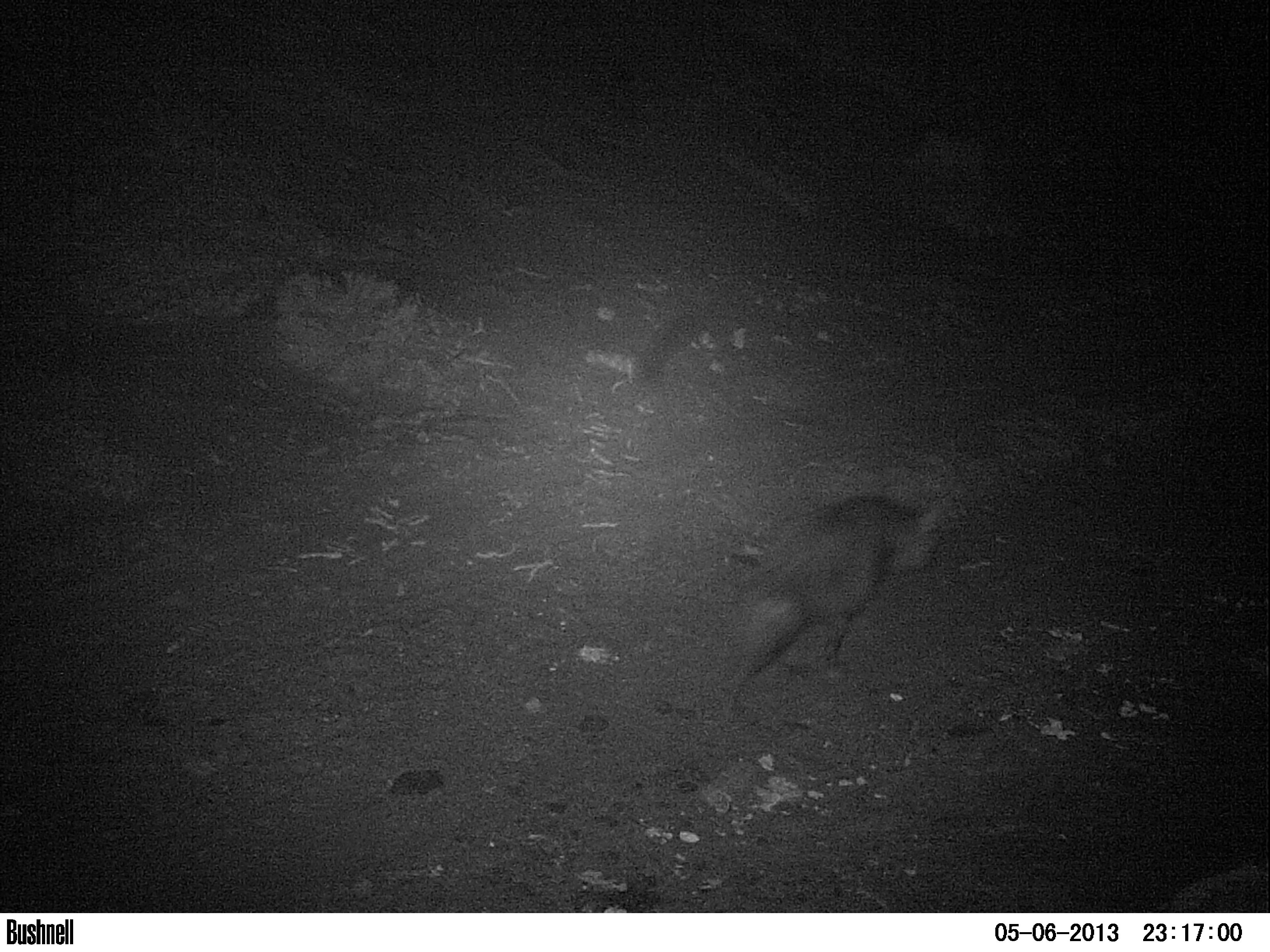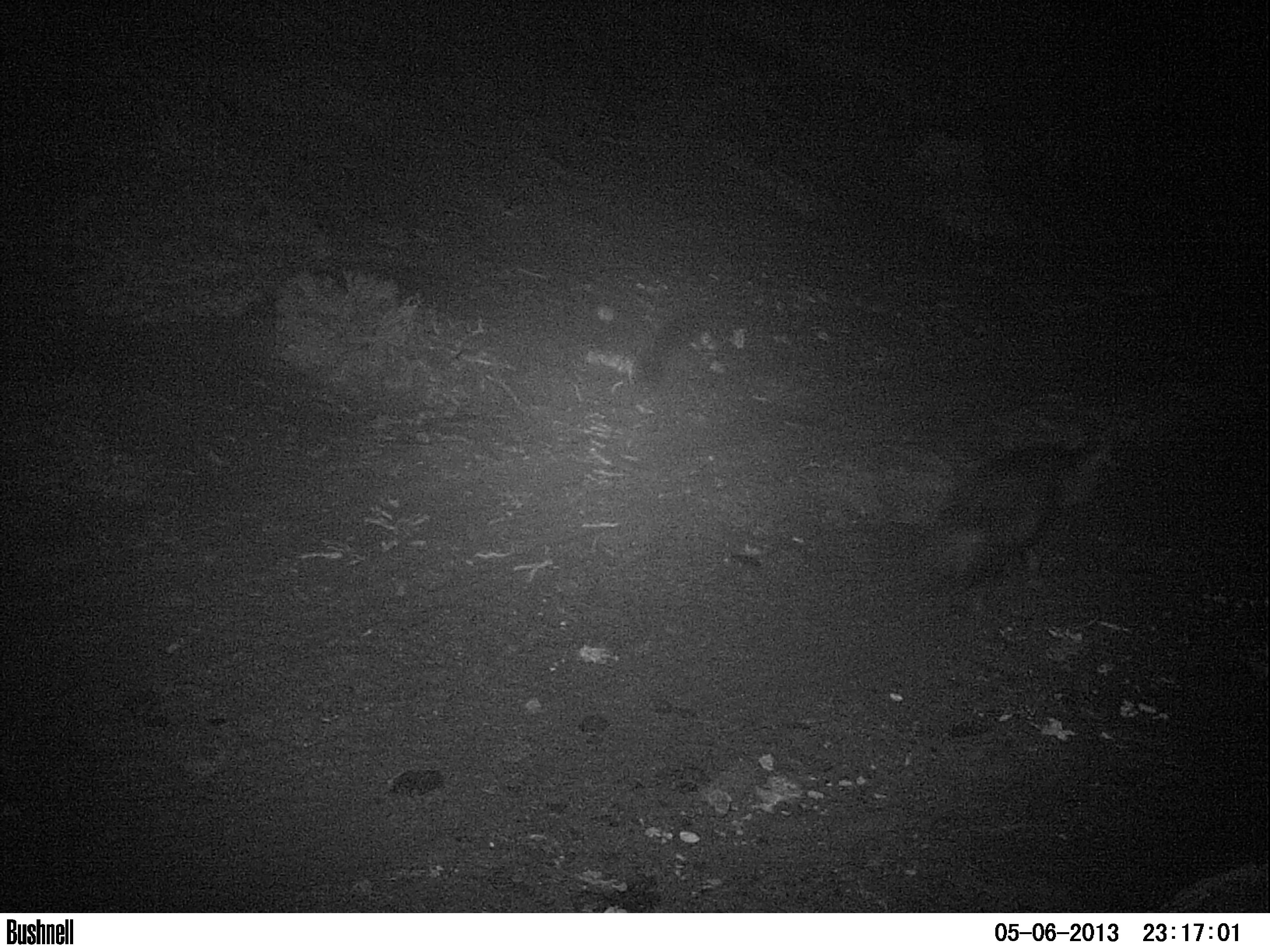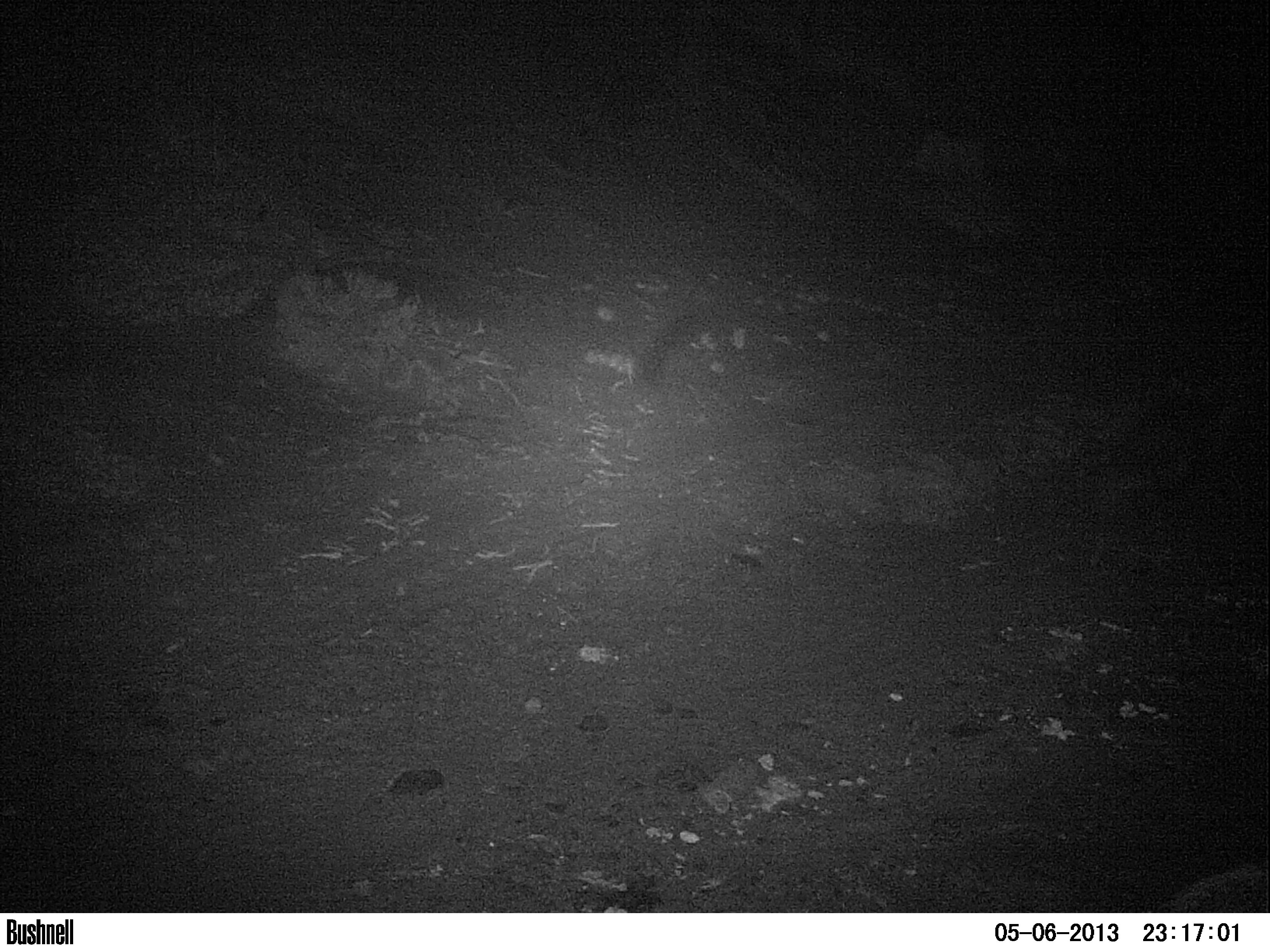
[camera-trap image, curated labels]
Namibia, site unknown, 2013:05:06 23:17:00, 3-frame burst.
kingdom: Animalia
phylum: Chordata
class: Mammalia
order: Carnivora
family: Hyaenidae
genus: Parahyaena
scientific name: Parahyaena brunnea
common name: brown hyena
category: hyaena brunnea